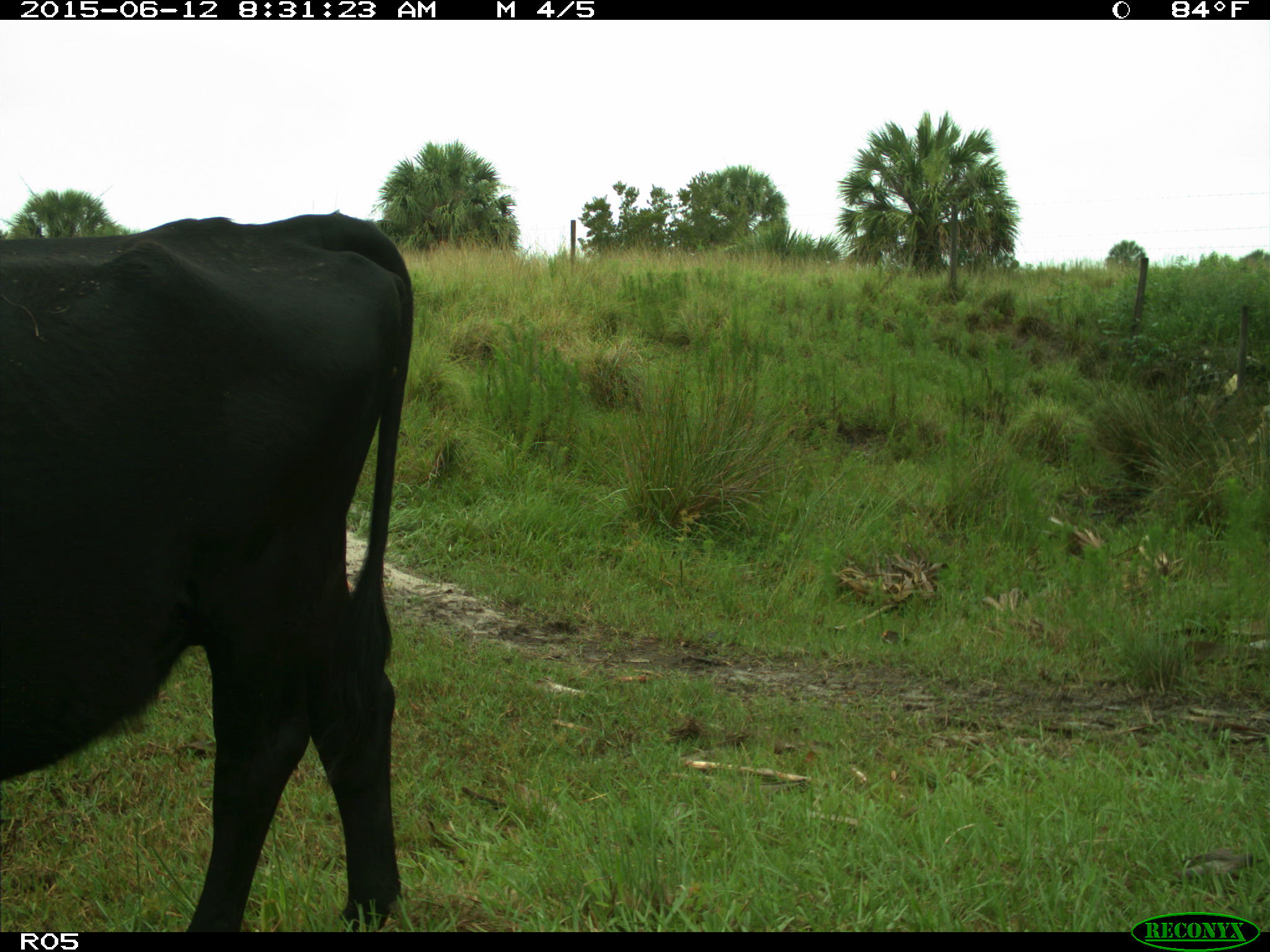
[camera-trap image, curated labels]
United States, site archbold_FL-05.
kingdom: Animalia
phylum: Chordata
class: Mammalia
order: Artiodactyla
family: Bovidae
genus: Bos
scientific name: Bos taurus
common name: domestic cow